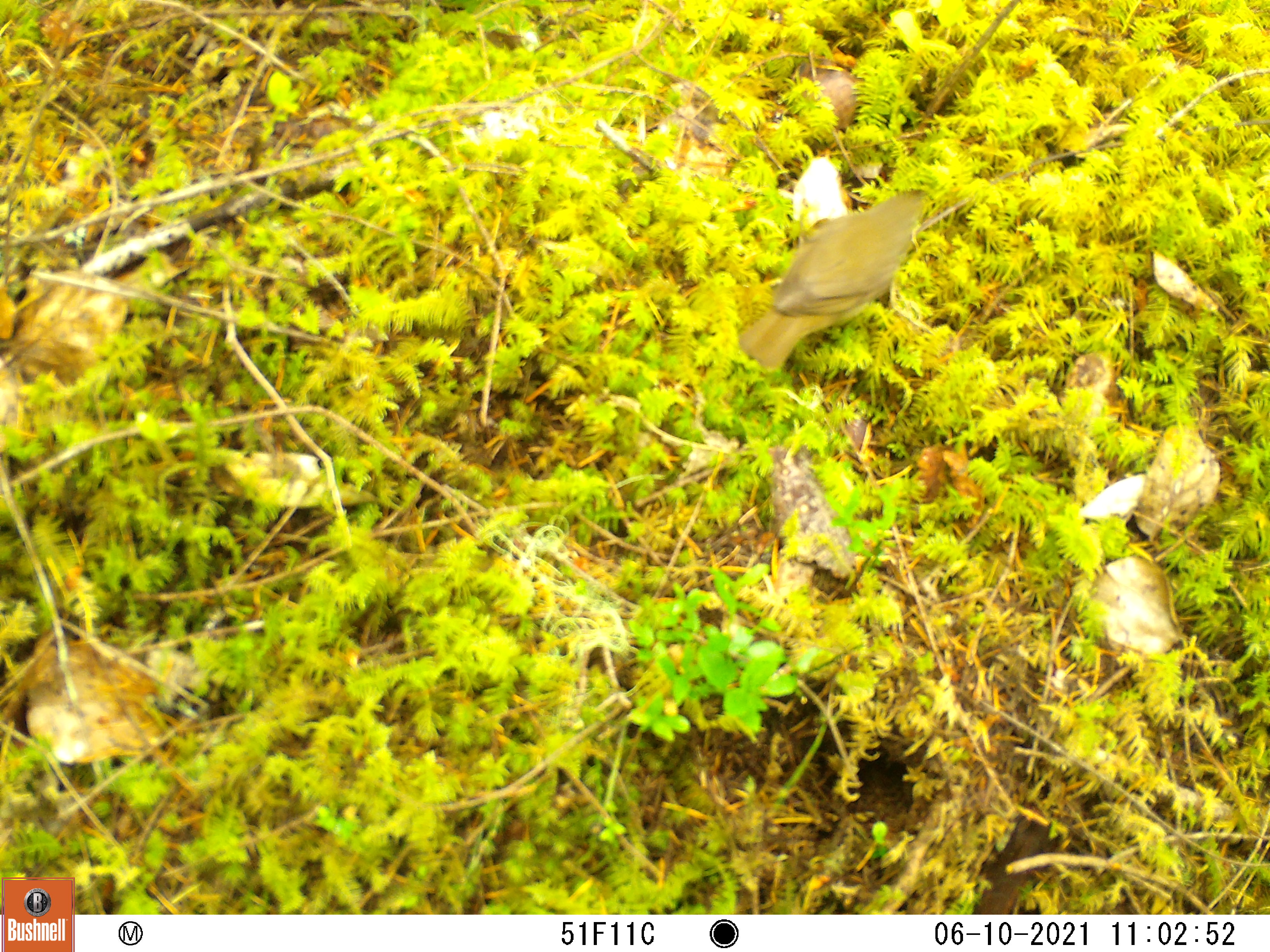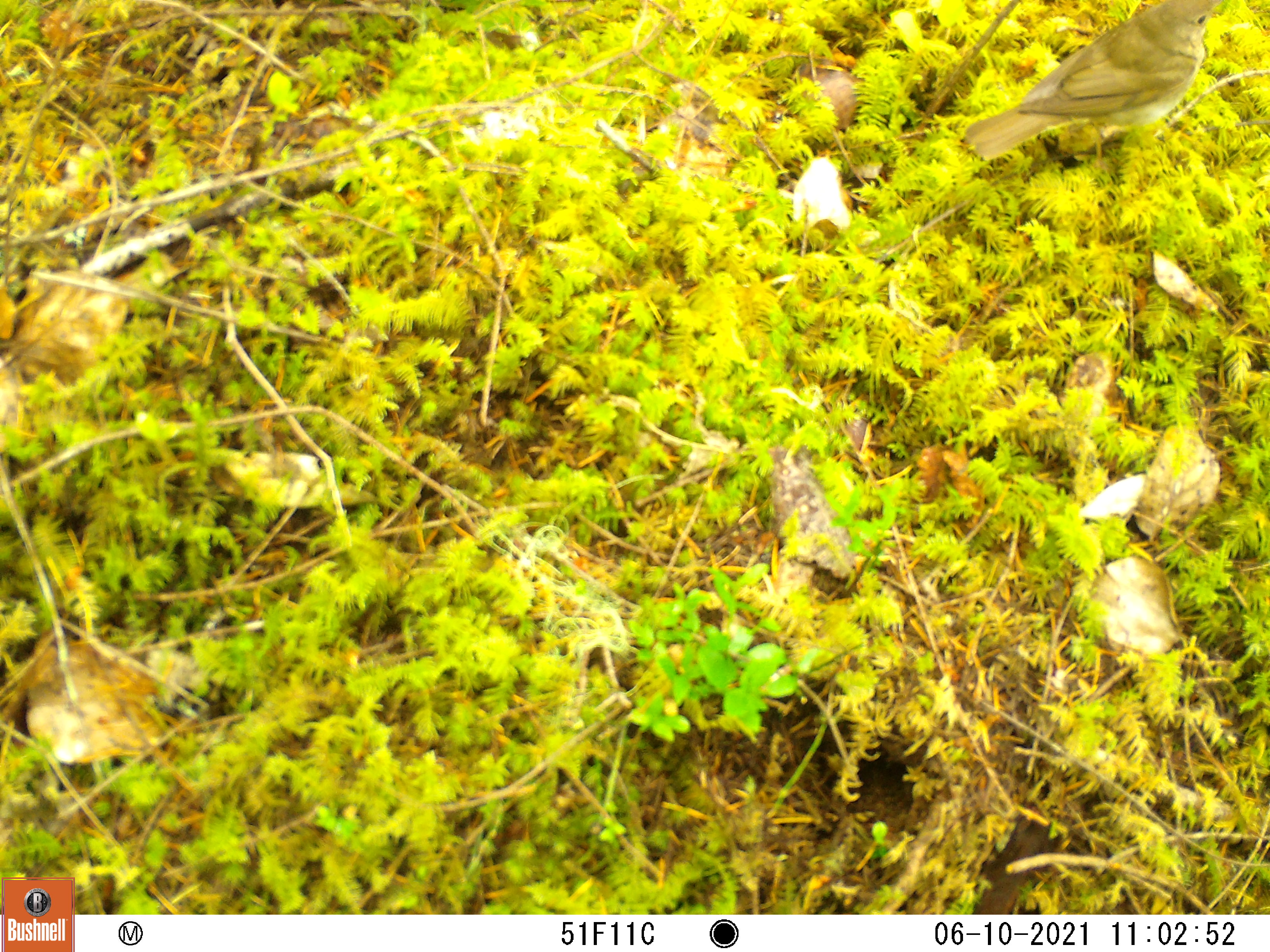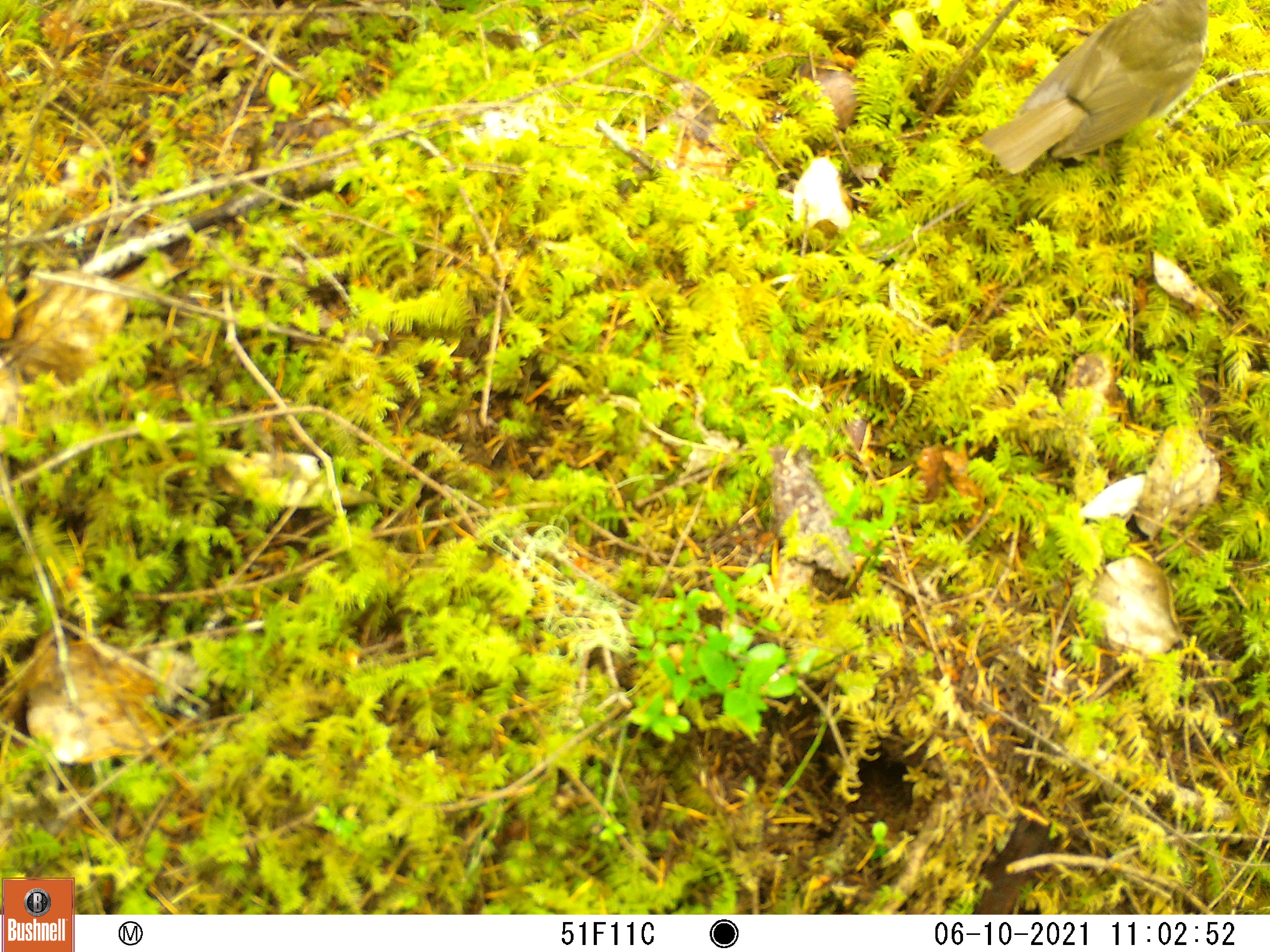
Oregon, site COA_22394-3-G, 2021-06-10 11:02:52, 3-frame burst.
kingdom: Animalia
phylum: Chordata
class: Aves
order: Passeriformes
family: Turdidae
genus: Catharus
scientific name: Catharus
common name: brown thrushes and nightingale-thrushes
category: catharus species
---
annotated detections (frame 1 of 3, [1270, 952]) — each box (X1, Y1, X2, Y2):
catharus species: (700, 145, 971, 414)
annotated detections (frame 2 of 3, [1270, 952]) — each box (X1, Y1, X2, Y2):
catharus species: (941, 2, 1242, 202)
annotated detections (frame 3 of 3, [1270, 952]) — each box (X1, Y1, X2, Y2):
catharus species: (971, 0, 1233, 220)